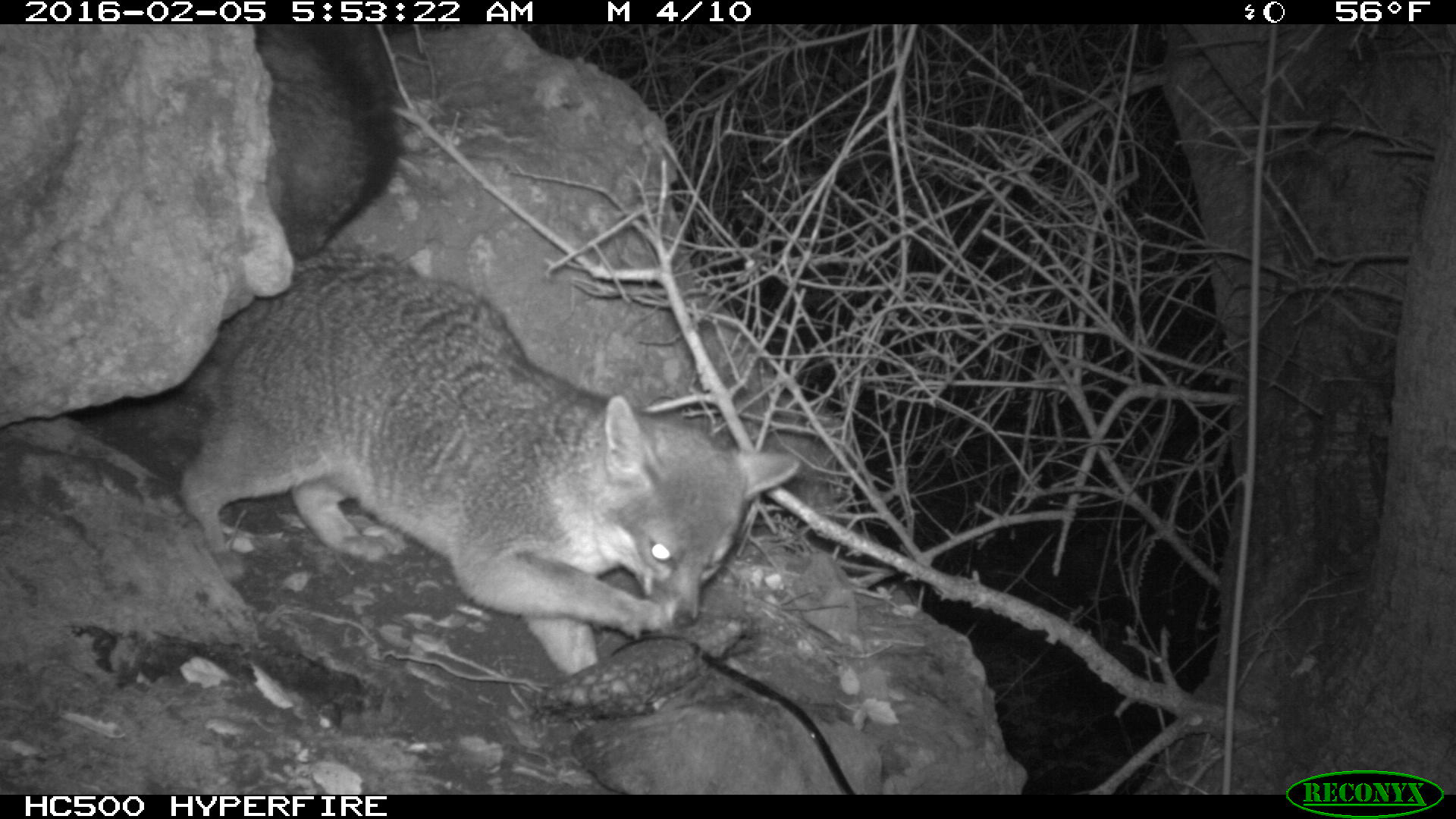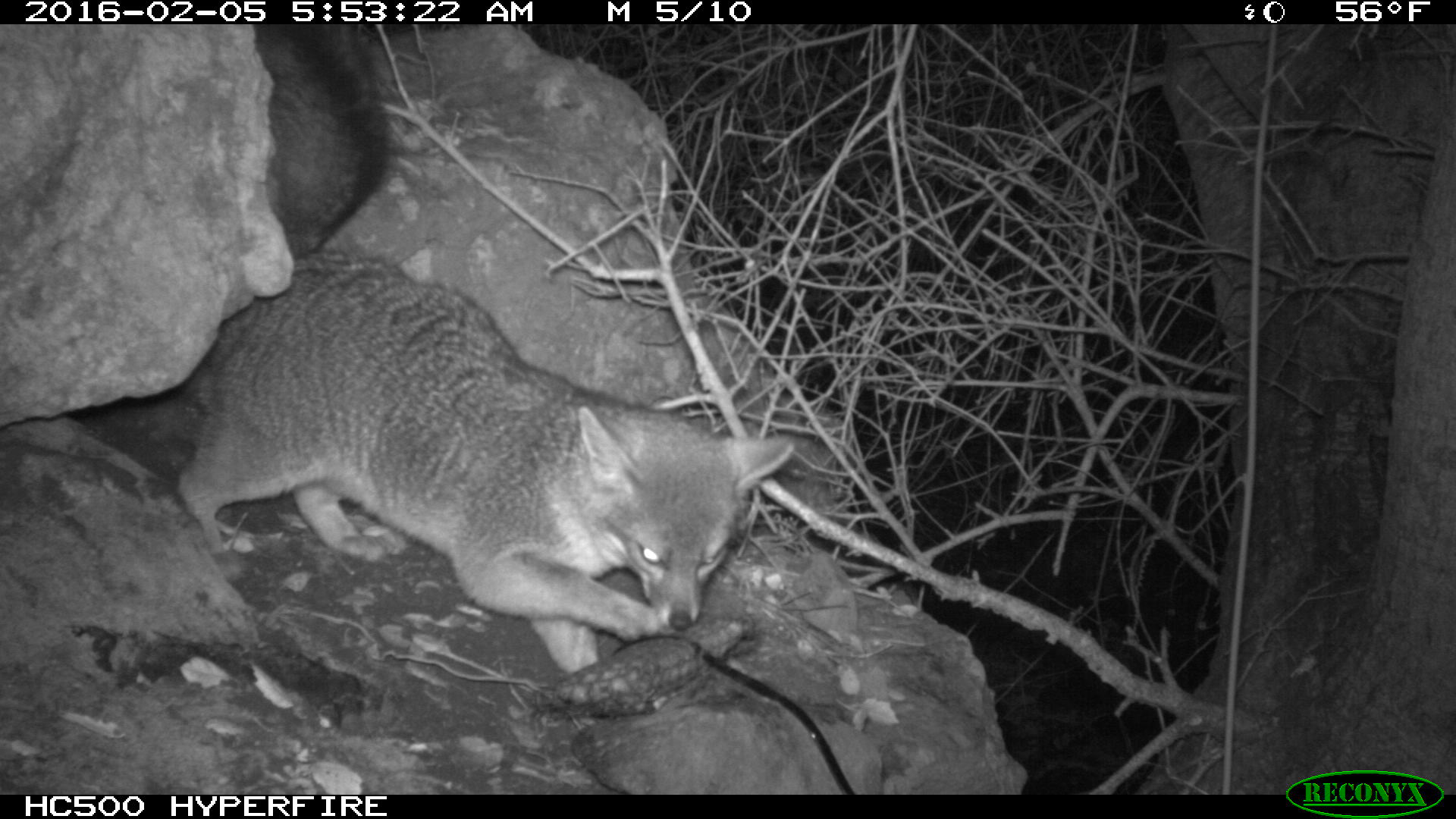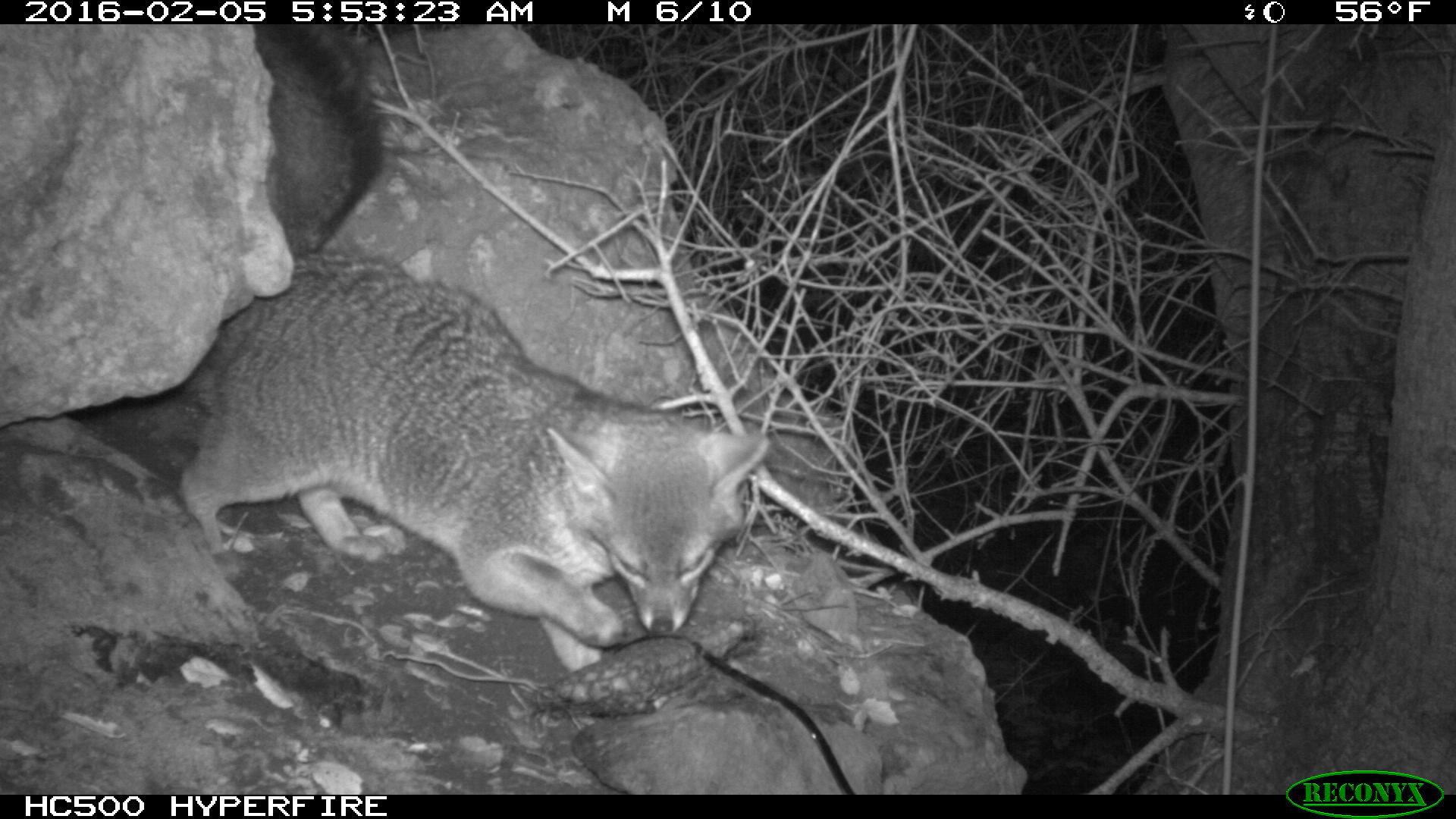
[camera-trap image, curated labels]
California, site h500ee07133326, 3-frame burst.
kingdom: Animalia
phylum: Chordata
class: Mammalia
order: Carnivora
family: Canidae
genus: Urocyon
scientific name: Urocyon littoralis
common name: island fox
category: fox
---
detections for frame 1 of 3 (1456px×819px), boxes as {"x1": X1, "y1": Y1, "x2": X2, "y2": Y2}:
fox: {"x1": 174, "y1": 24, "x2": 799, "y2": 676}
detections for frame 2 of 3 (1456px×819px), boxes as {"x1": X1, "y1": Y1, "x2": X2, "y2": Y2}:
fox: {"x1": 175, "y1": 249, "x2": 794, "y2": 672}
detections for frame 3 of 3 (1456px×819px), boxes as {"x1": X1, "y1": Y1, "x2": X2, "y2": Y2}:
fox: {"x1": 174, "y1": 24, "x2": 770, "y2": 674}